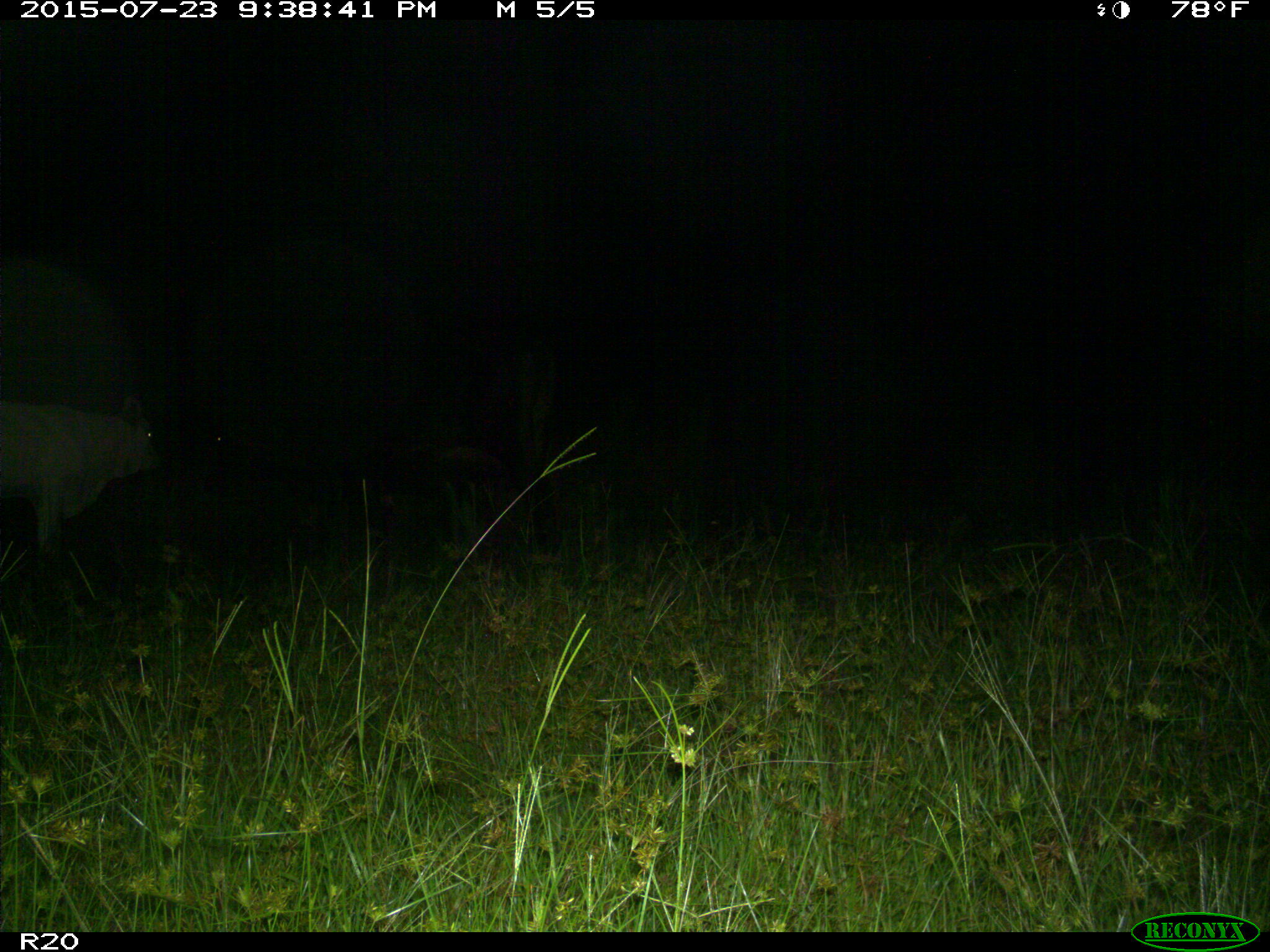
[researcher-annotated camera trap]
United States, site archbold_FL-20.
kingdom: Animalia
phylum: Chordata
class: Mammalia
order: Artiodactyla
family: Bovidae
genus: Bos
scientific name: Bos taurus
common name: domestic cow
Bos taurus (domestic cow).